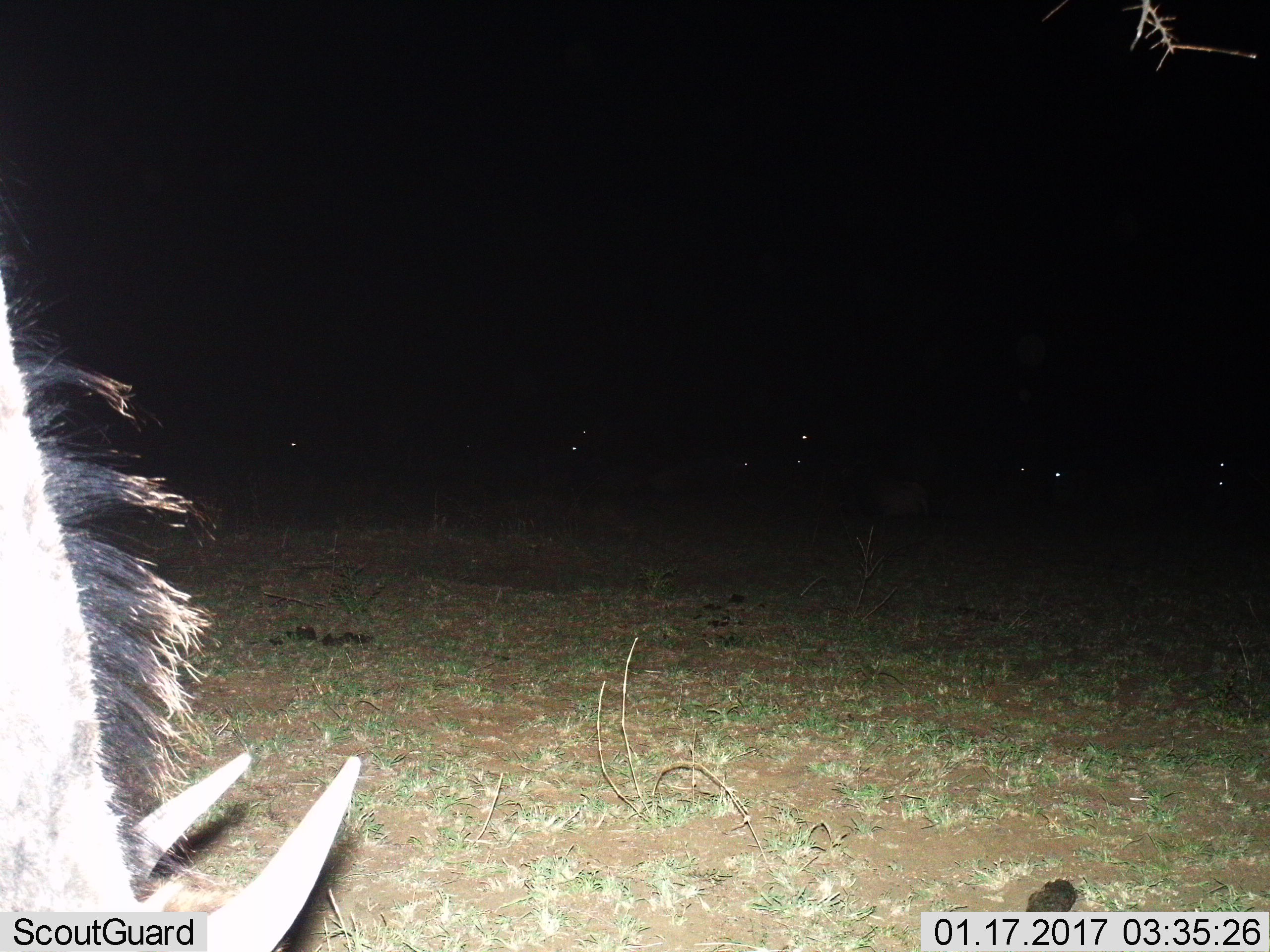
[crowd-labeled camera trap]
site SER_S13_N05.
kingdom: Animalia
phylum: Chordata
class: Mammalia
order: Artiodactyla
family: Bovidae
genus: Connochaetes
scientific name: Connochaetes taurinus taurinus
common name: blue wildebeest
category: wildebeestblue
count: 1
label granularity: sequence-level